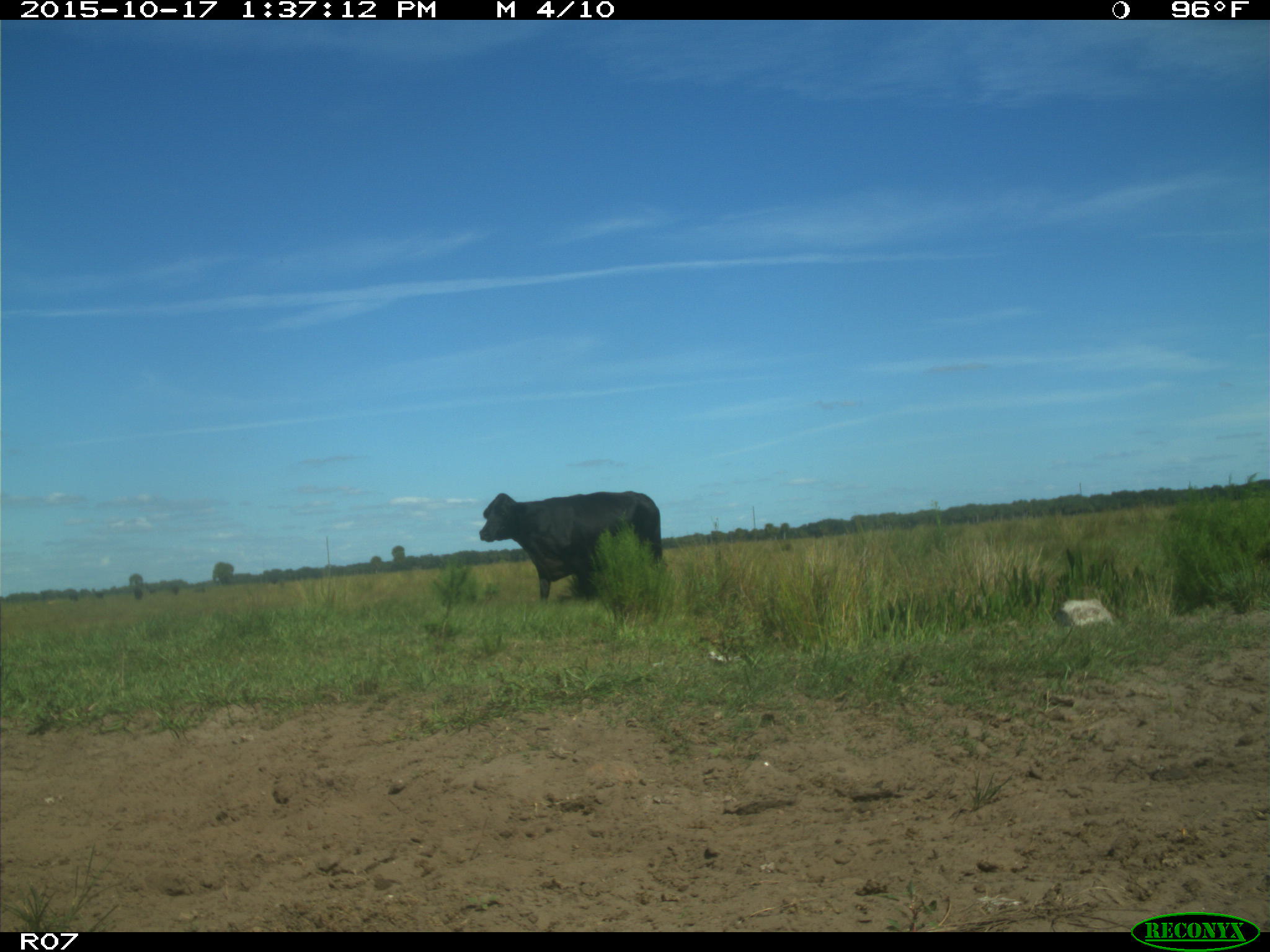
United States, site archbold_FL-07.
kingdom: Animalia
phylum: Chordata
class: Mammalia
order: Artiodactyla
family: Bovidae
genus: Bos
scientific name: Bos taurus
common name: domestic cow